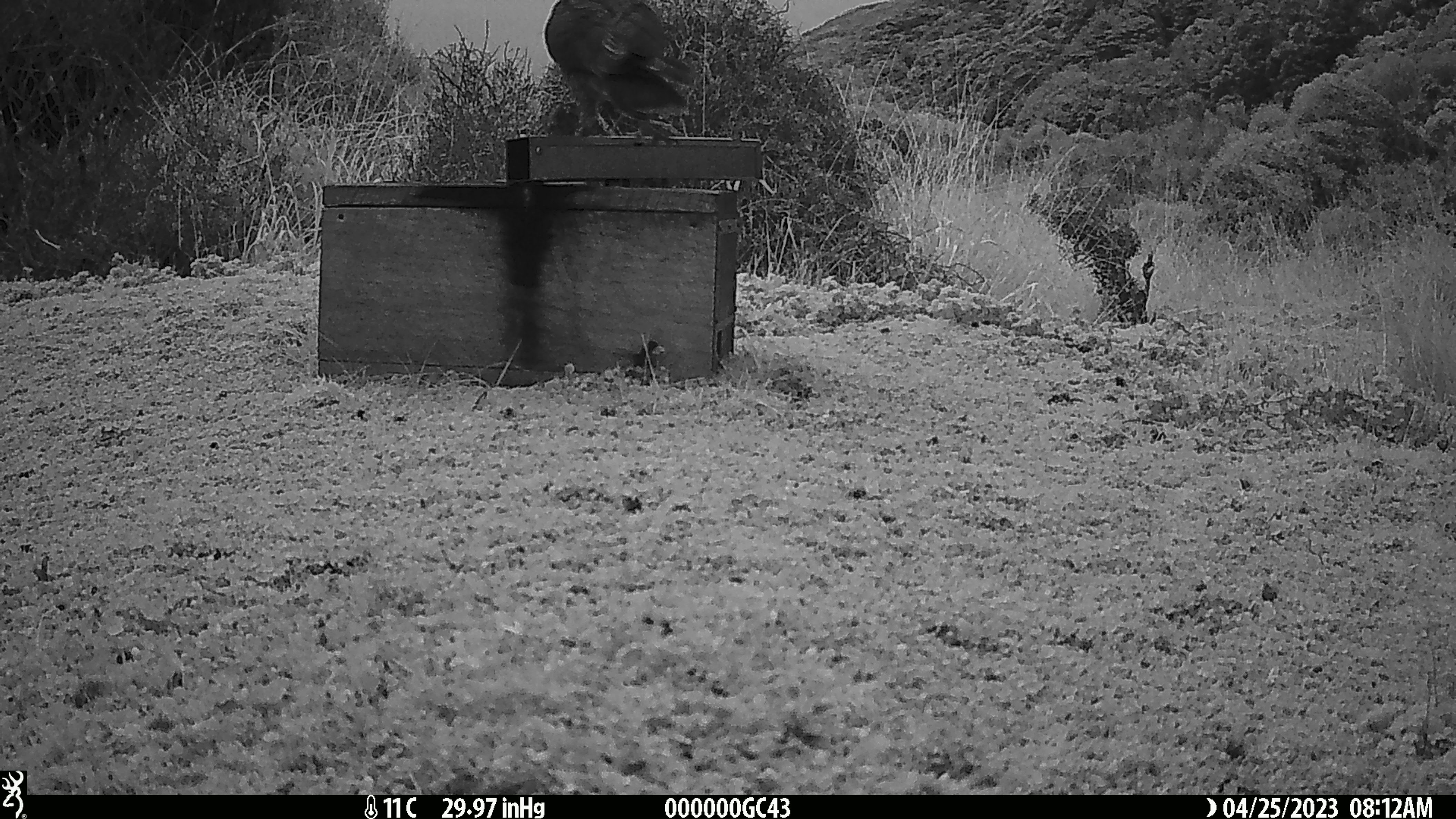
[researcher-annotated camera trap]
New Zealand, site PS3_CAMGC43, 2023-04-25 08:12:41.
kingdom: Animalia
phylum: Chordata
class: Aves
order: Psittaciformes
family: Strigopidae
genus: Nestor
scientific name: Nestor notabilis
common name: kea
Kea (Nestor notabilis).